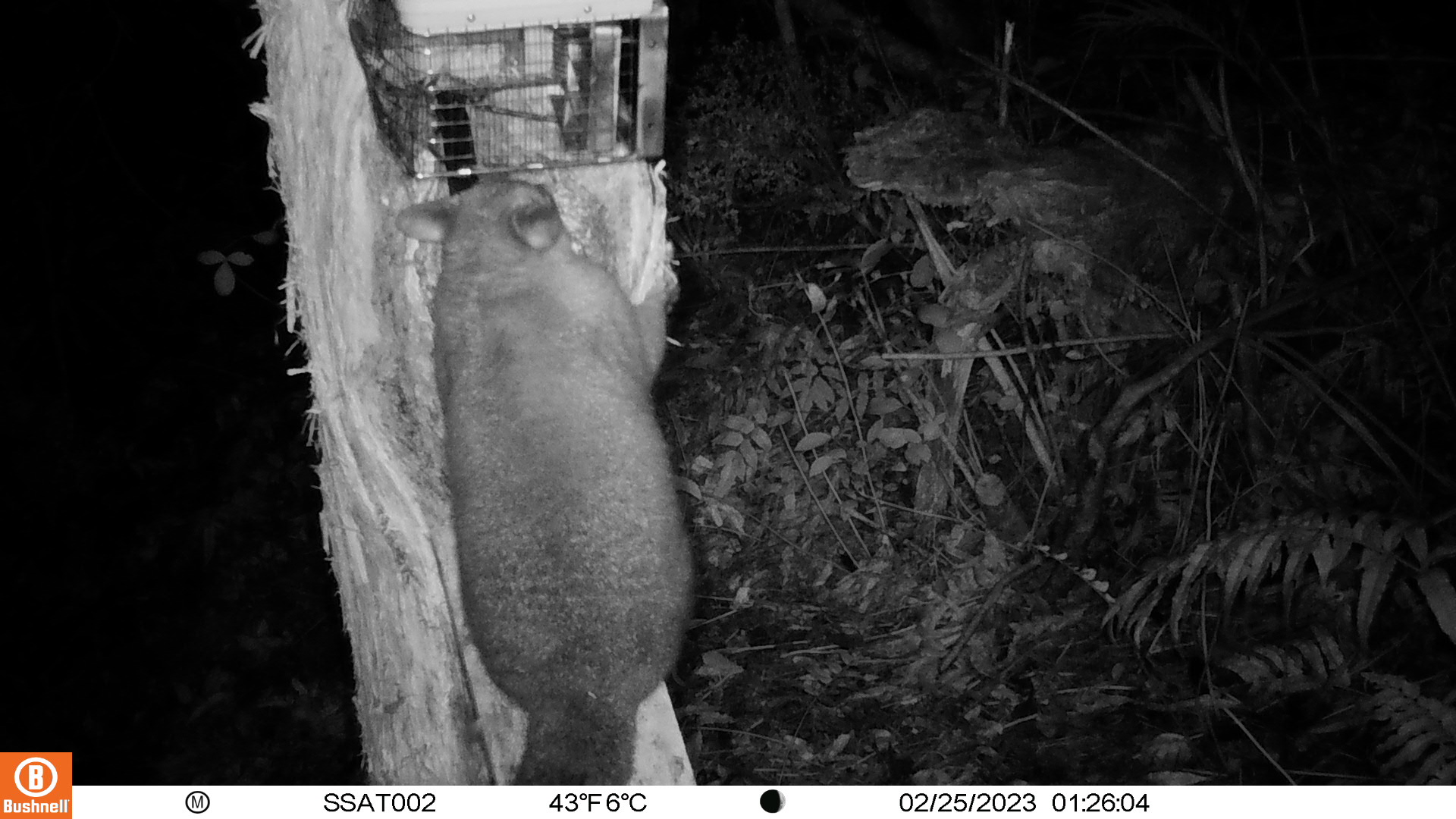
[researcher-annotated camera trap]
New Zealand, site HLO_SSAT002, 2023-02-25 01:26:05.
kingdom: Animalia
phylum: Chordata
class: Mammalia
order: Diprotodontia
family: Phalangeridae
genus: Trichosurus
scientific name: Trichosurus vulpecula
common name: common brushtail possum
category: possum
Possum (common brushtail possum) (Trichosurus vulpecula).